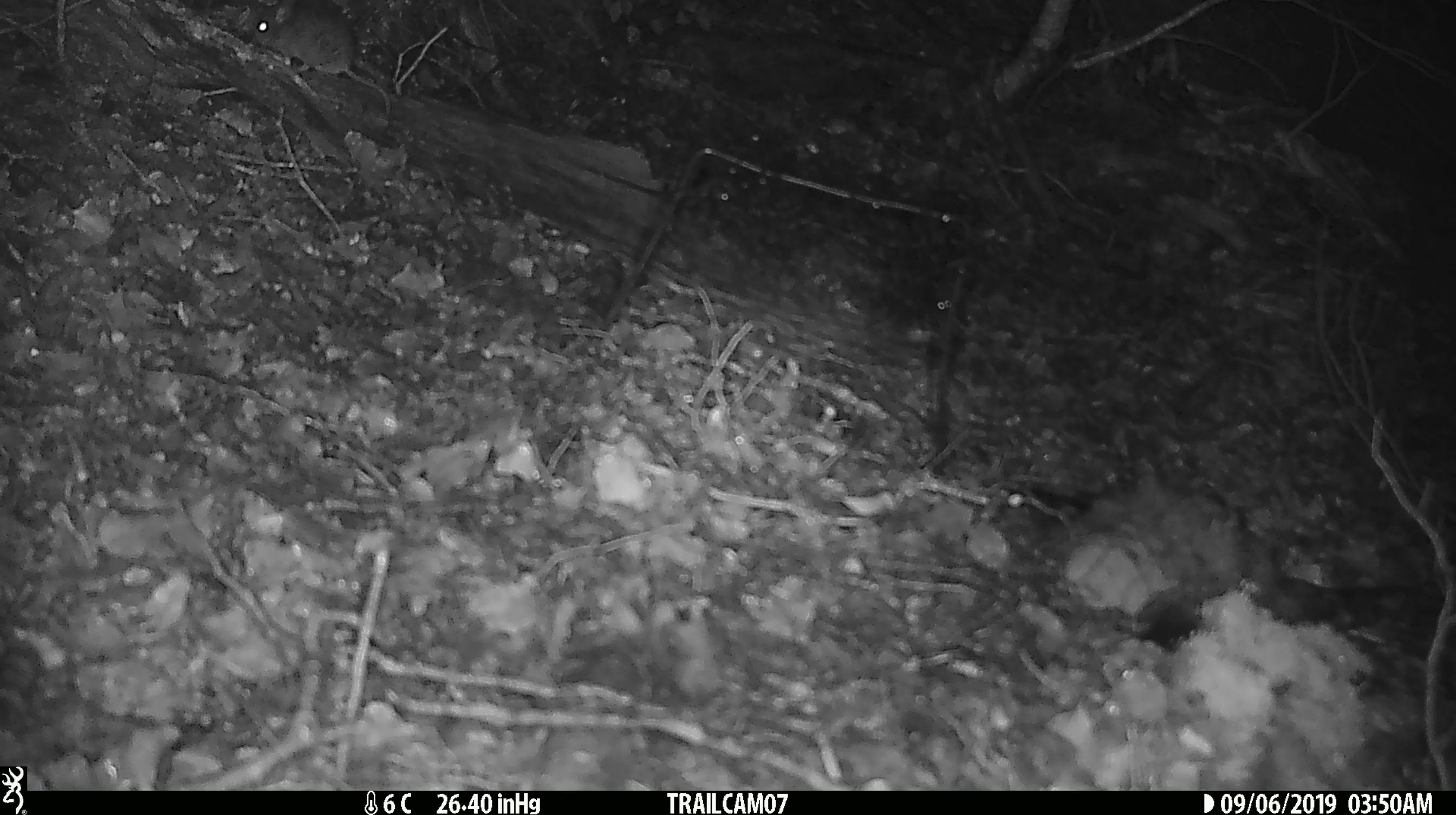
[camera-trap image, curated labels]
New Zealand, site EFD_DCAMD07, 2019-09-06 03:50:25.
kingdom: Animalia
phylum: Chordata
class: Mammalia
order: Rodentia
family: Muridae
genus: Mus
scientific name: Mus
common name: mouse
Mouse (Mus).